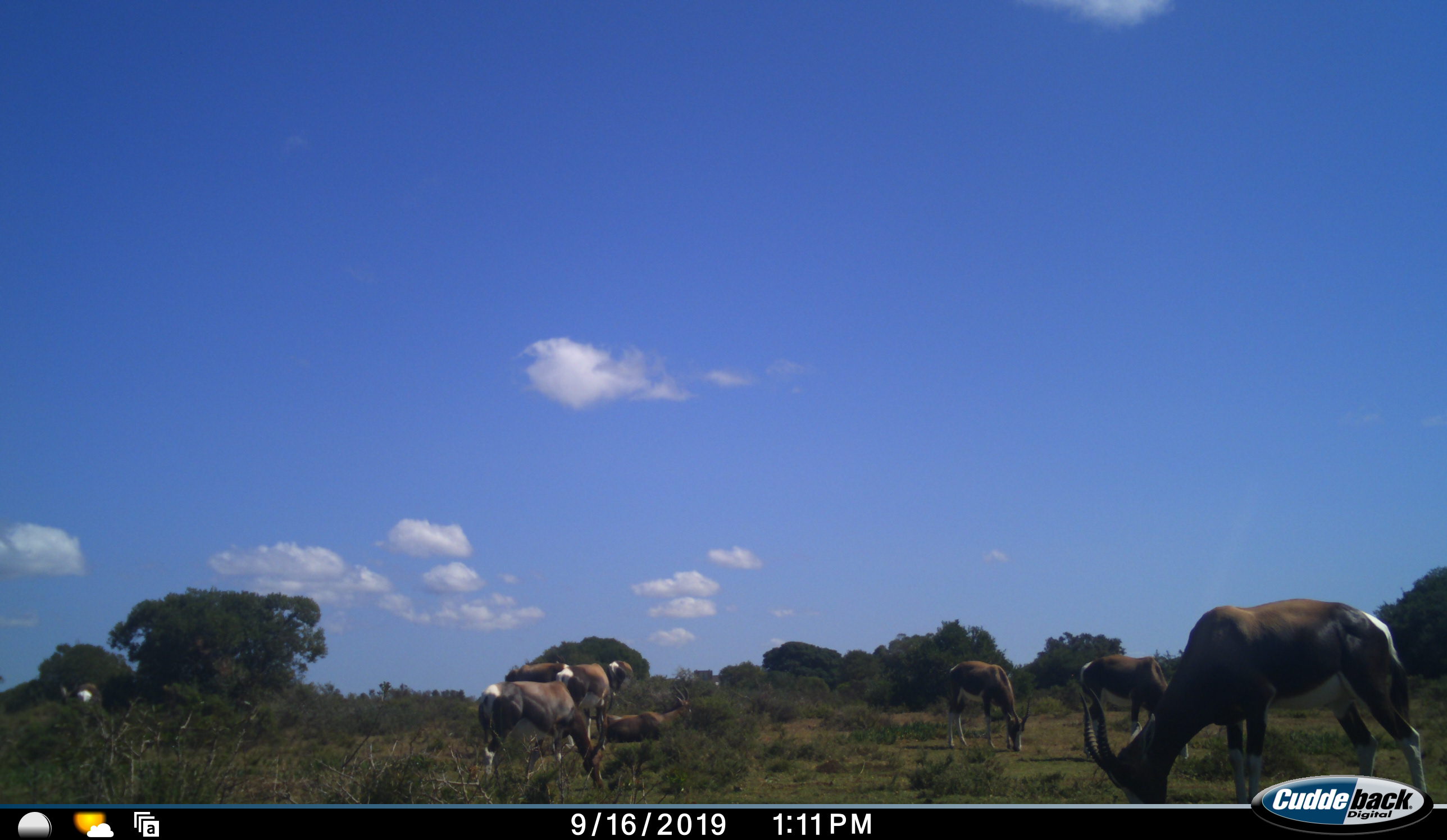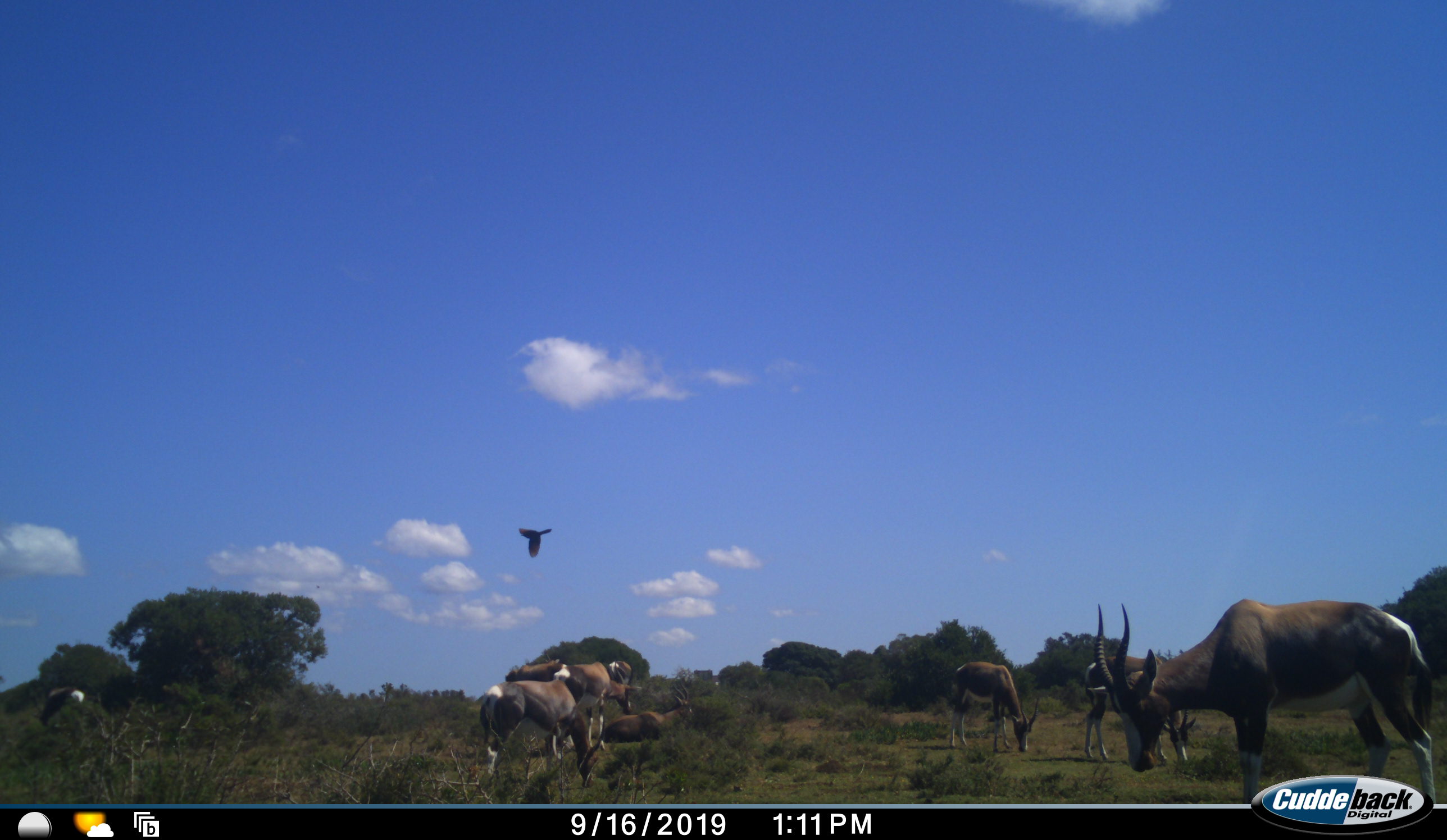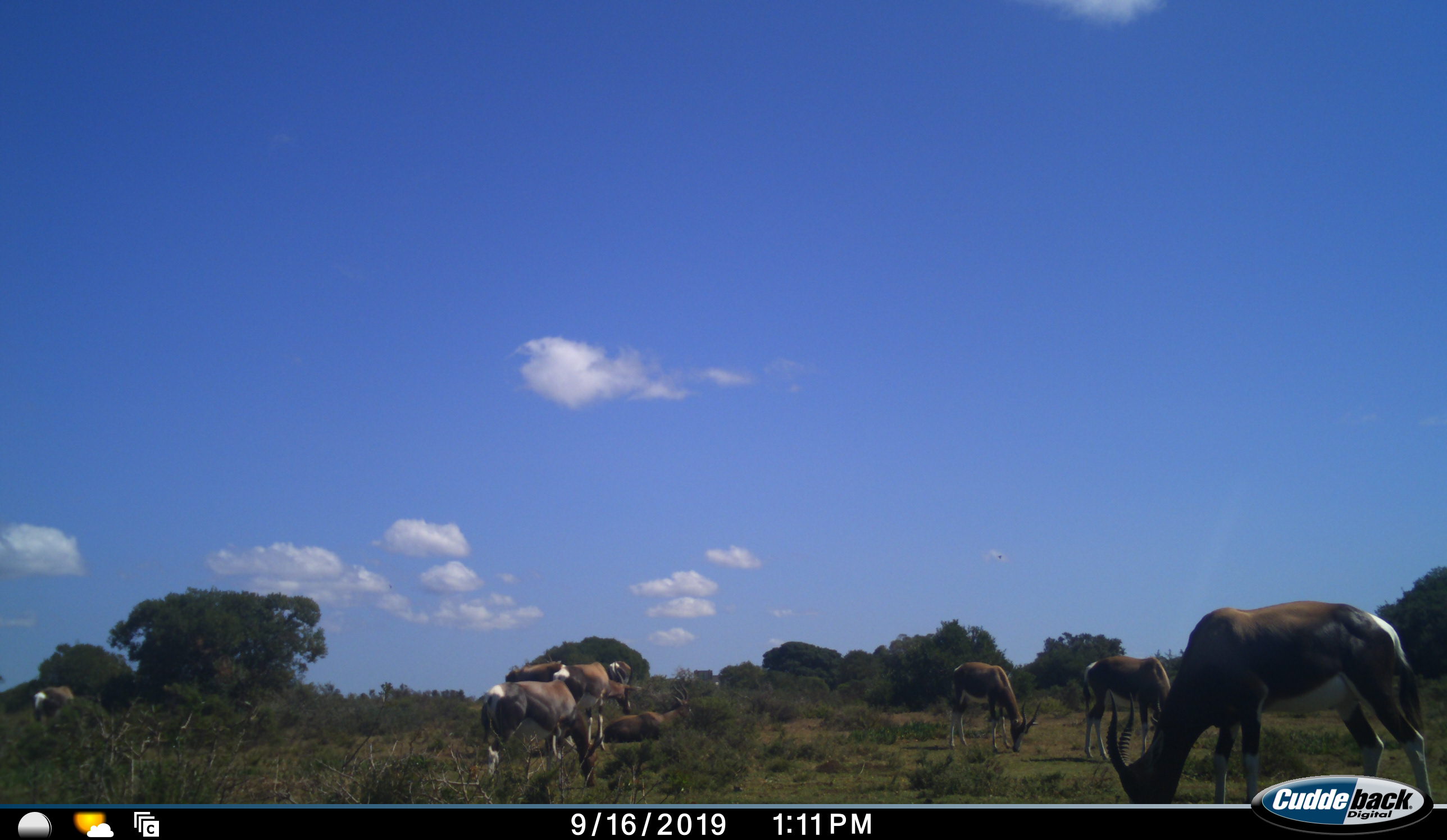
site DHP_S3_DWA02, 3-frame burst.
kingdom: Animalia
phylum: Chordata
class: Mammalia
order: Artiodactyla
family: Bovidae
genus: Damaliscus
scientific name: Damaliscus pygargus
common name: bontebok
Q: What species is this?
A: Bontebok (Damaliscus pygargus).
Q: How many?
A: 8.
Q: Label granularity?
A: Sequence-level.